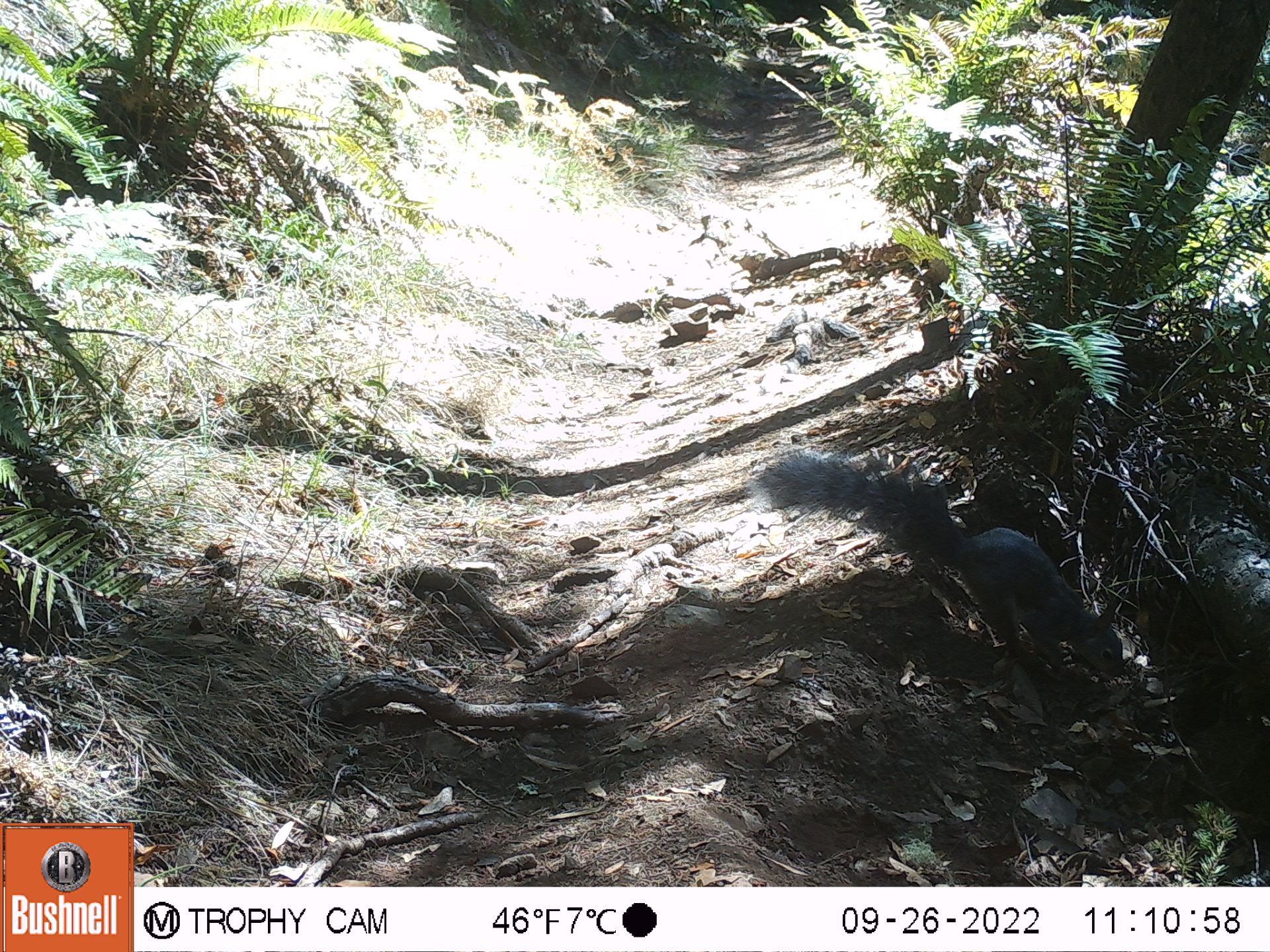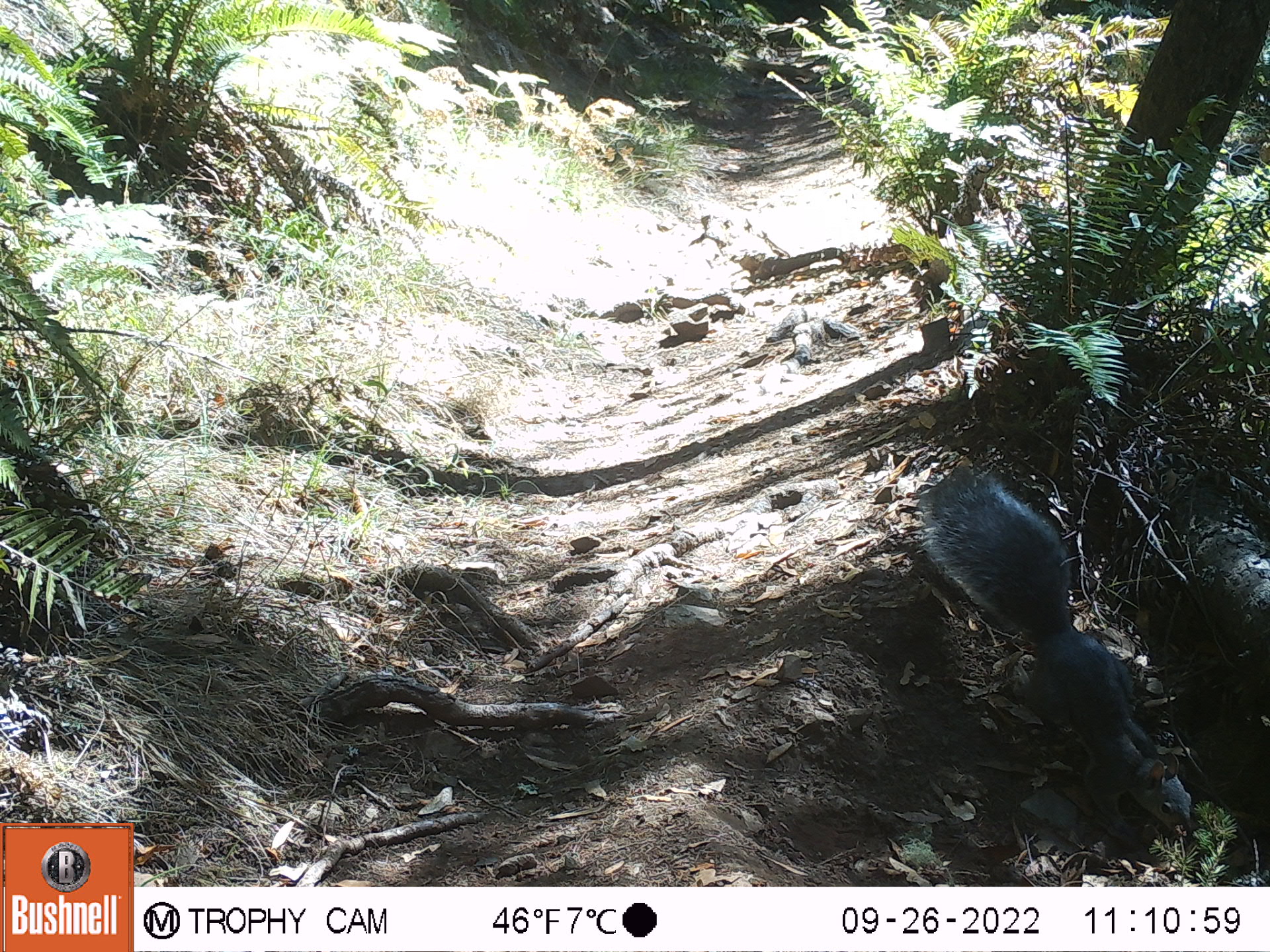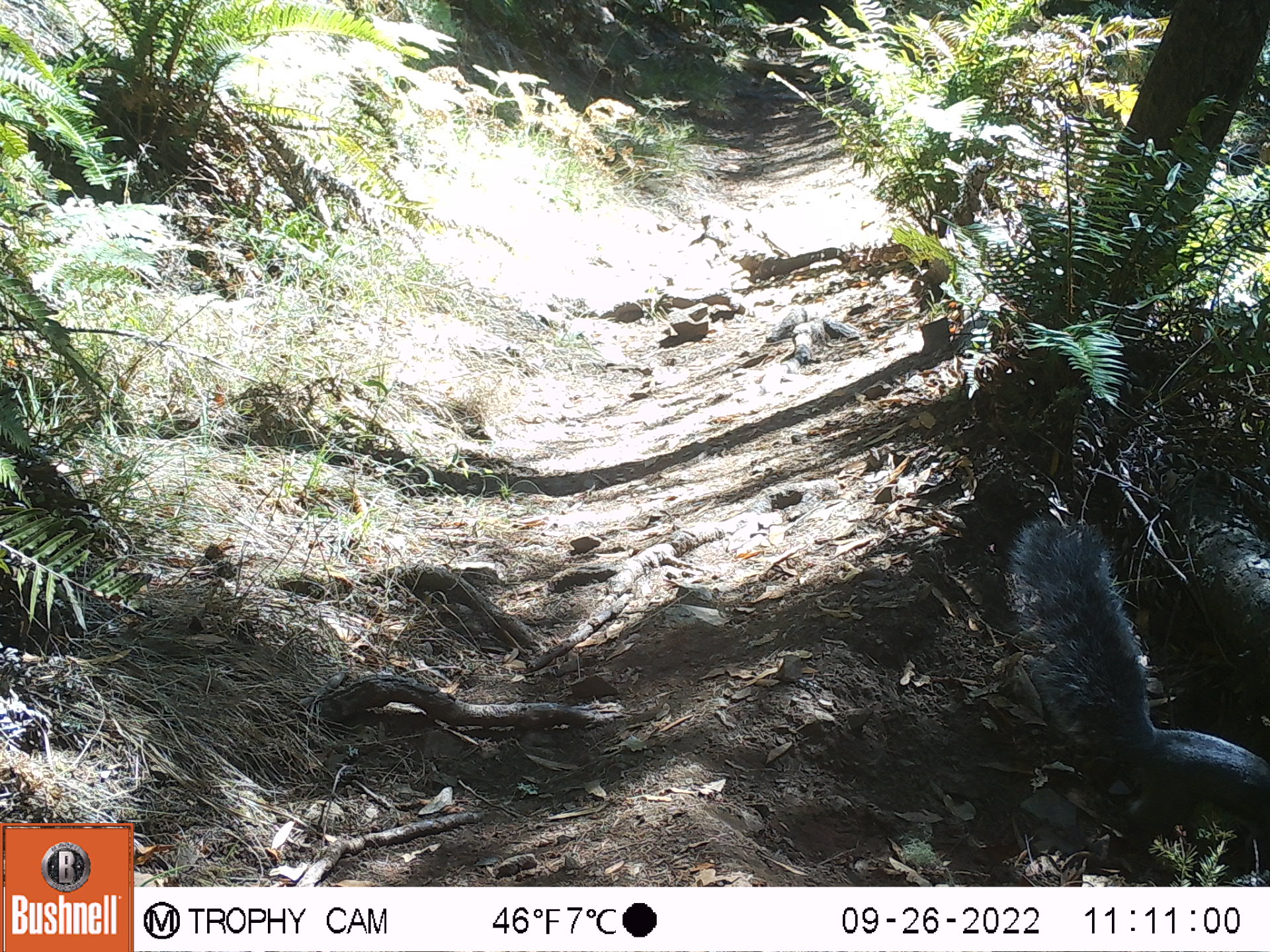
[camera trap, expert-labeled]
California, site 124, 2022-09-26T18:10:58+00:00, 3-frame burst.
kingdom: Animalia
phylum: Chordata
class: Mammalia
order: Rodentia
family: Sciuridae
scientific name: Sciuridae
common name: squirrel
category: unknown squirrel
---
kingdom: Animalia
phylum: Chordata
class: Mammalia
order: Rodentia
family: Sciuridae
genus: Sciurus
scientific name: Sciurus griseus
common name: western gray squirrel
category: western grey squirrel